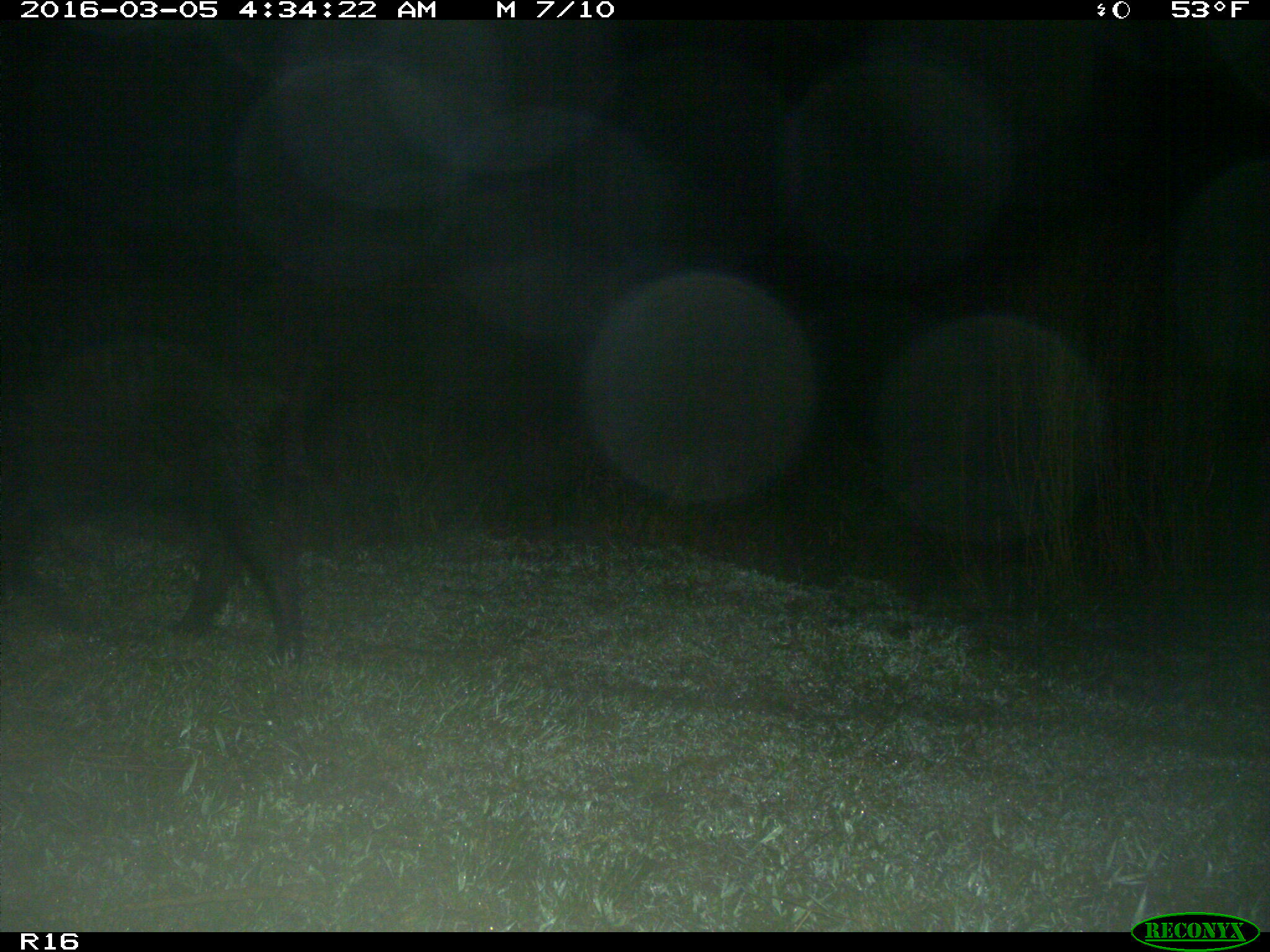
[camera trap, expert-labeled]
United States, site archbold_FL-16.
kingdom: Animalia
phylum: Chordata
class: Mammalia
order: Artiodactyla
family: Suidae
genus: Sus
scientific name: Sus scrofa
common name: wild boar